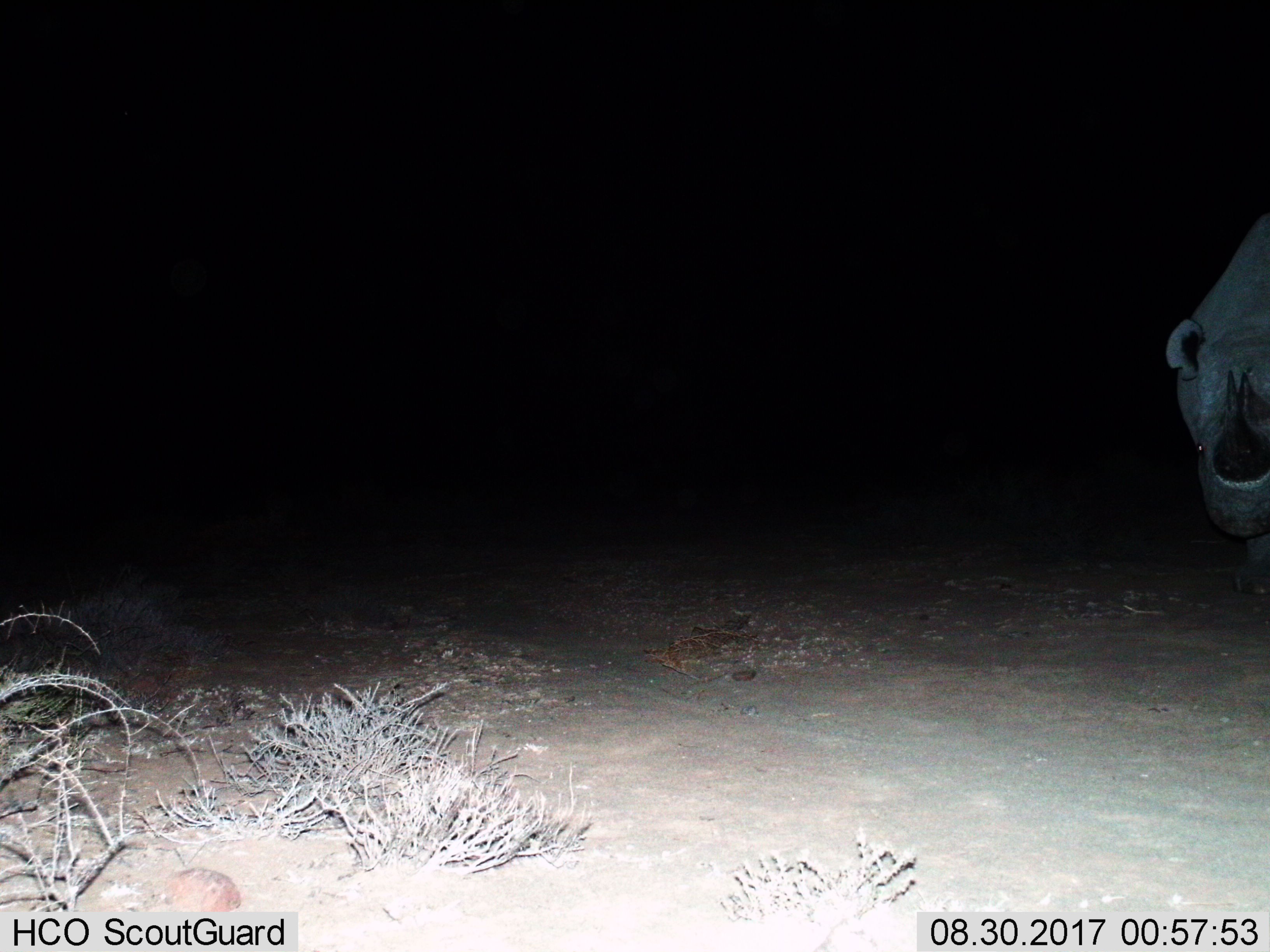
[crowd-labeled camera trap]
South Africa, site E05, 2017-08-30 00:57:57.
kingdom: Animalia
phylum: Chordata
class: Mammalia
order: Perissodactyla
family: Rhinocerotidae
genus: Diceros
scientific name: Diceros bicornis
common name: black rhinoceros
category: rhinocerosblack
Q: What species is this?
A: Rhinocerosblack (black rhinoceros) (Diceros bicornis).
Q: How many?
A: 1.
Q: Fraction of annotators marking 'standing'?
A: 100%.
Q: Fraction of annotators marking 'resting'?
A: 0%.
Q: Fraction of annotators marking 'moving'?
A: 0%.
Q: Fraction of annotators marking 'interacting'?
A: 0%.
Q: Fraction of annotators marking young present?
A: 0%.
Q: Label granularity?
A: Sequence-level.